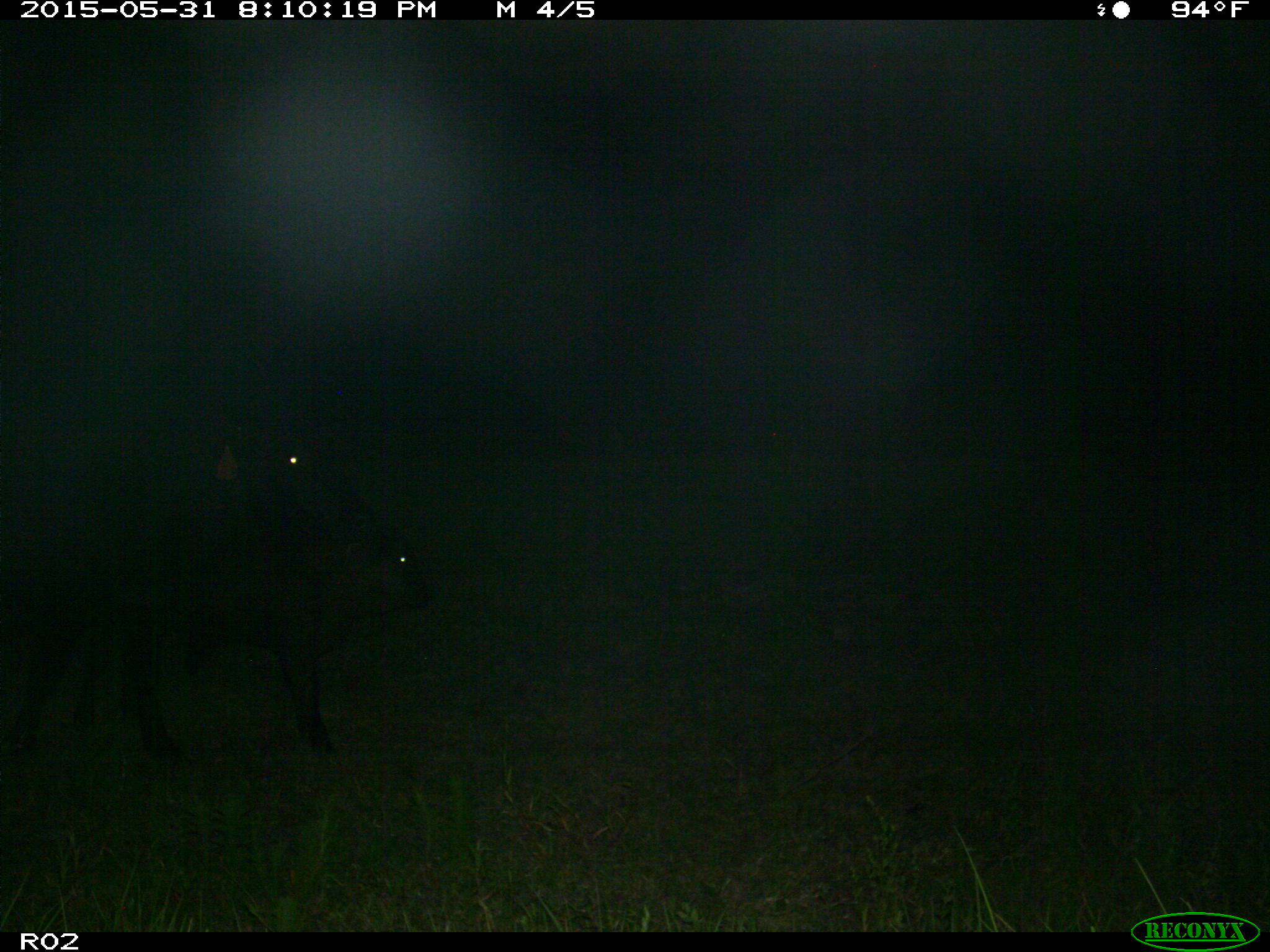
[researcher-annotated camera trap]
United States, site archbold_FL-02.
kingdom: Animalia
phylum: Chordata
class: Mammalia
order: Artiodactyla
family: Bovidae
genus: Bos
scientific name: Bos taurus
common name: domestic cow